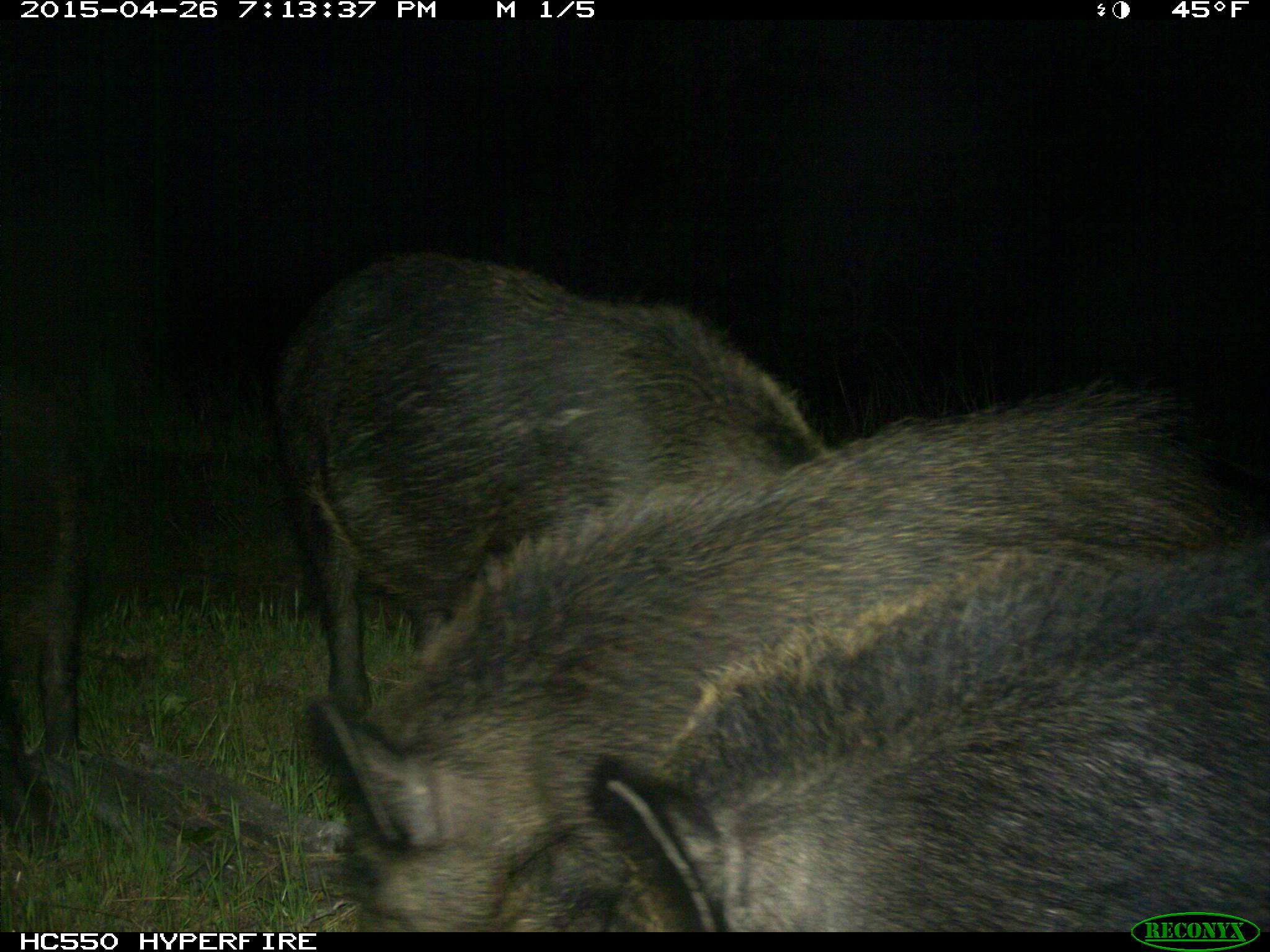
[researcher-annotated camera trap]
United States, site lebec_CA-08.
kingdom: Animalia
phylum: Chordata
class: Mammalia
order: Artiodactyla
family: Suidae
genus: Sus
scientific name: Sus scrofa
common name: wild boar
Sus scrofa (wild boar).